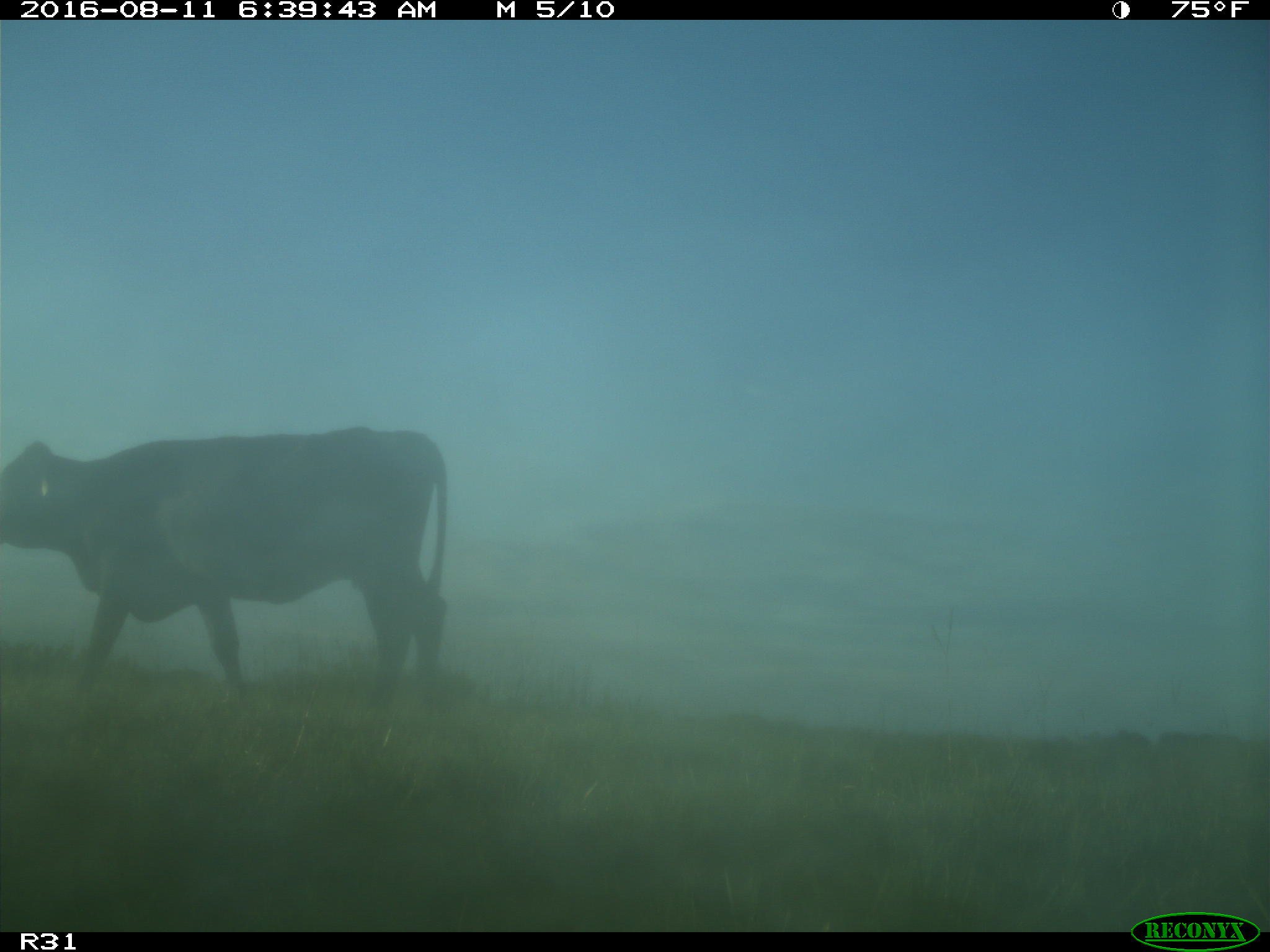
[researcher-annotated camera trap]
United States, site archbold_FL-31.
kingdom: Animalia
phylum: Chordata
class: Mammalia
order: Artiodactyla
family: Bovidae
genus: Bos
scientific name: Bos taurus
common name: domestic cow